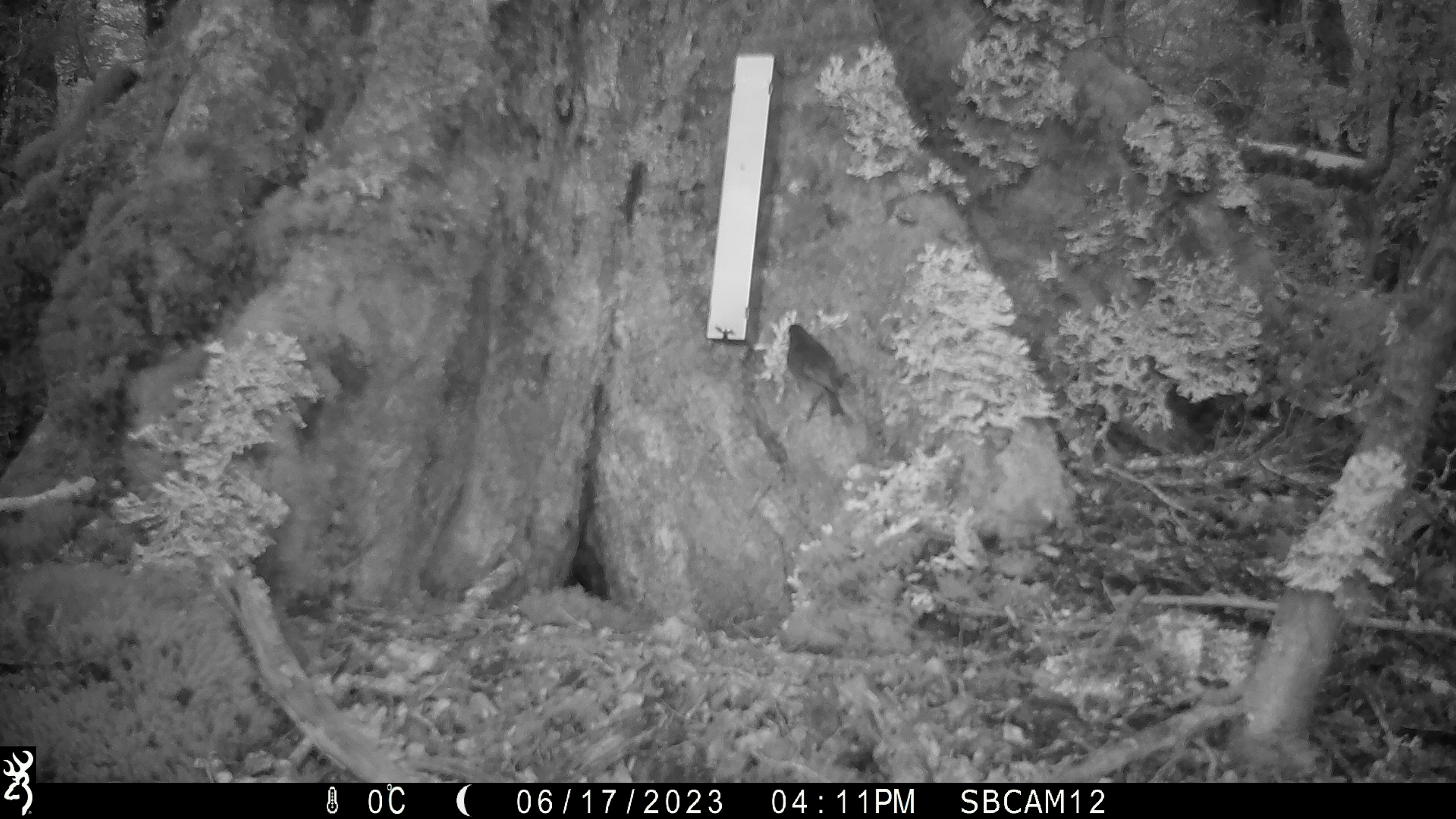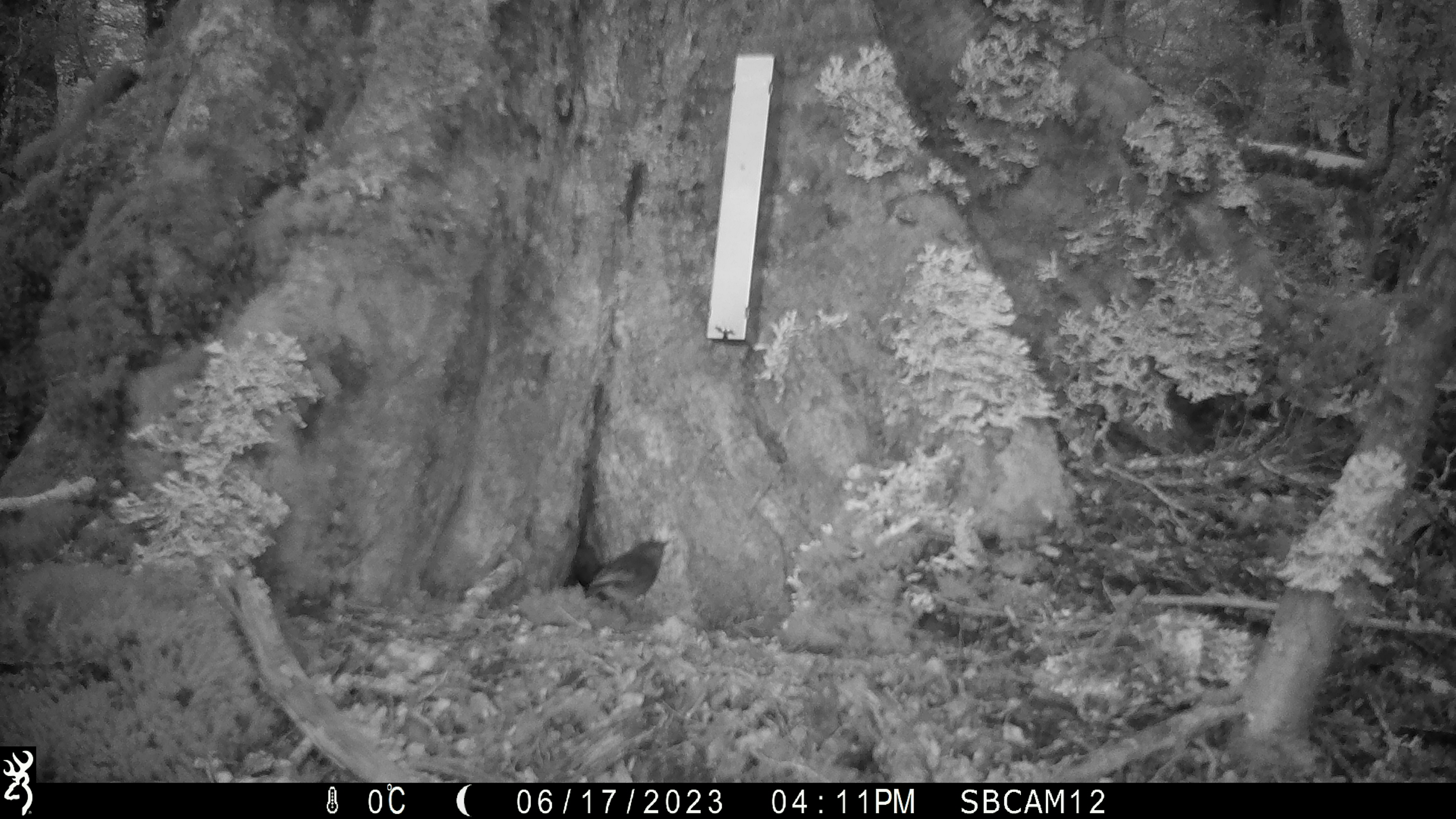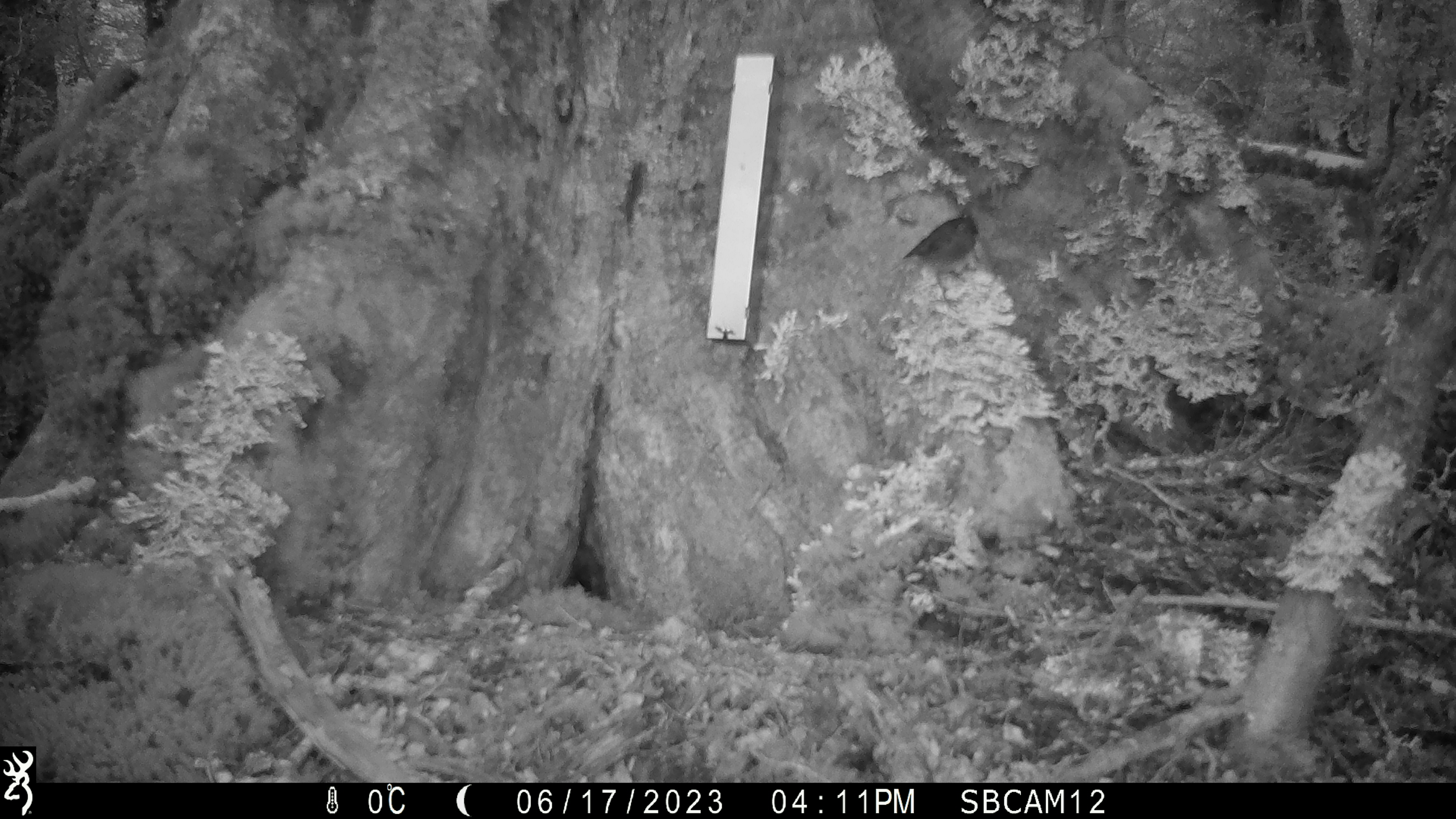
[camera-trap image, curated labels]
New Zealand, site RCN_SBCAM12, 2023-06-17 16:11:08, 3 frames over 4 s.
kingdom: Animalia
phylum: Chordata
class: Aves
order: Passeriformes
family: Petroicidae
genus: Petroica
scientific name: Petroica australis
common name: new zealand robin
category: robin